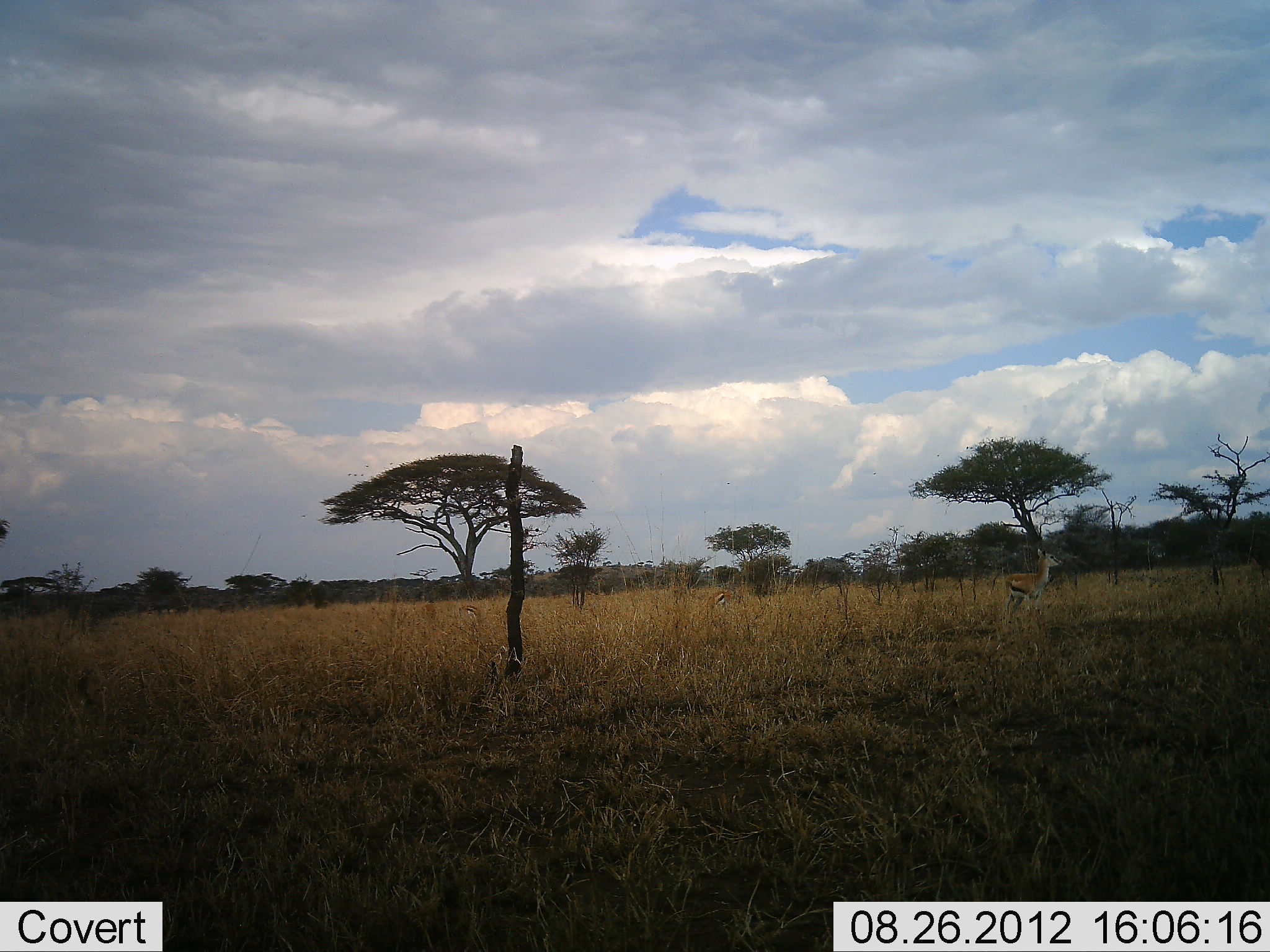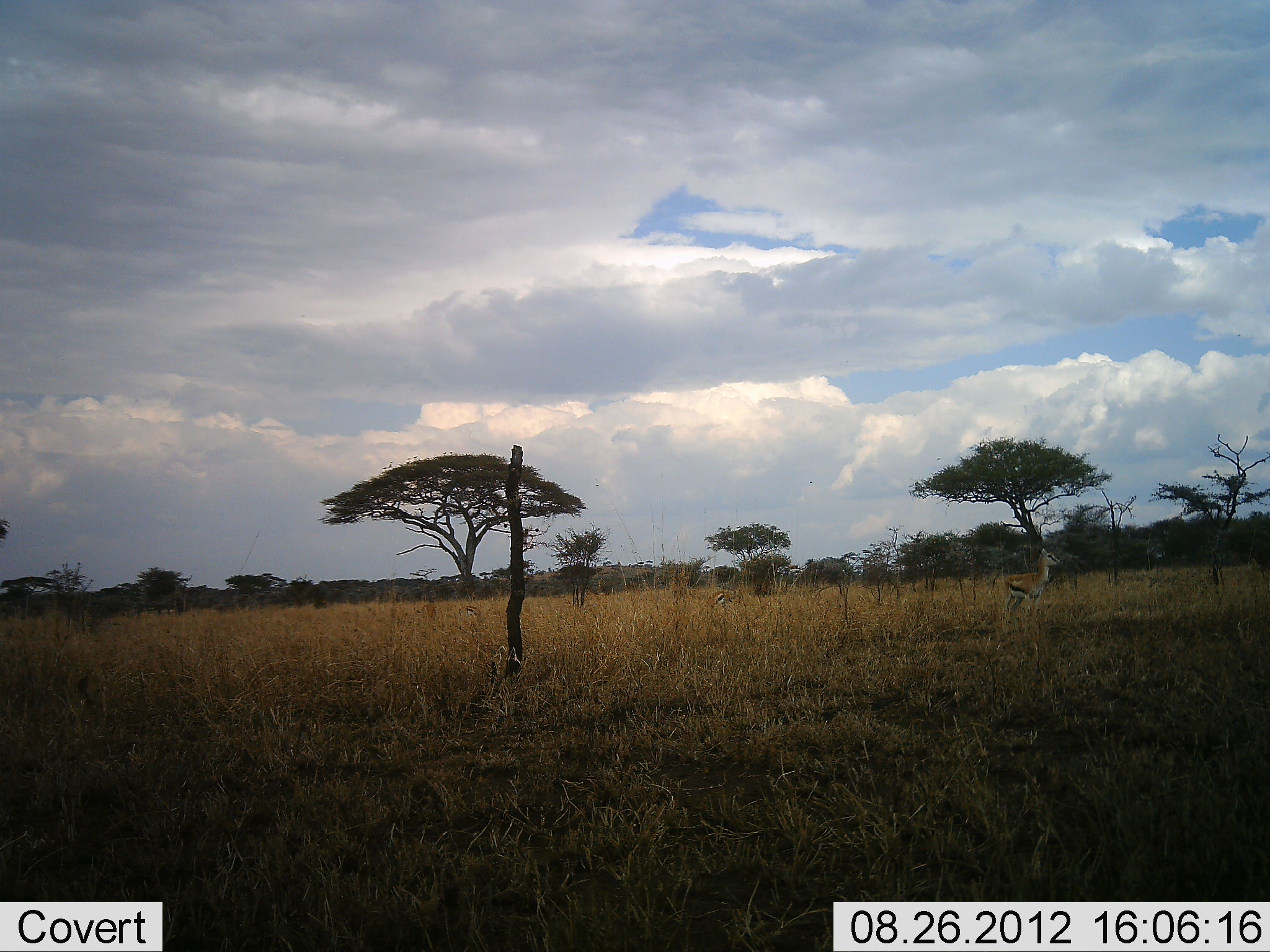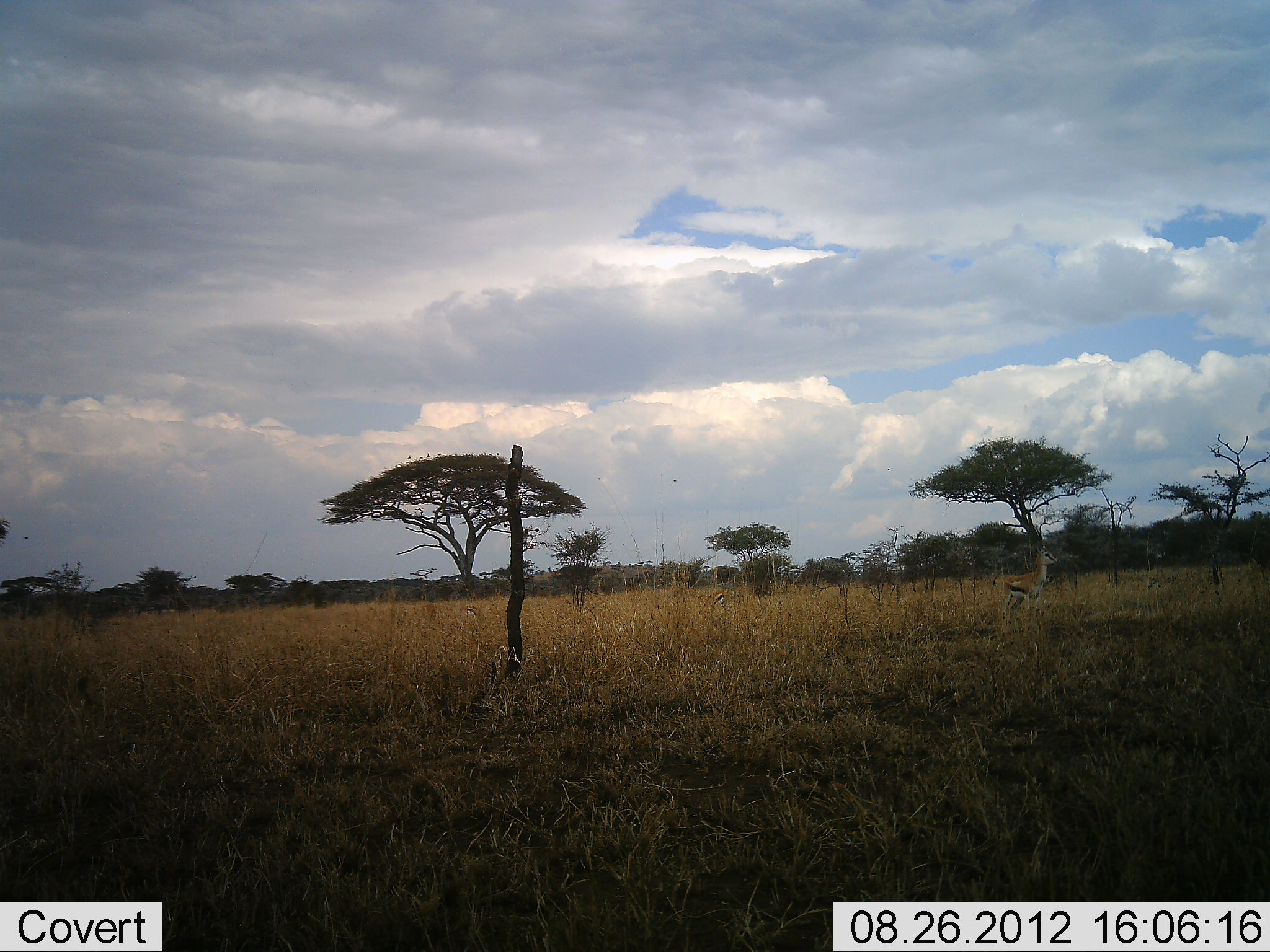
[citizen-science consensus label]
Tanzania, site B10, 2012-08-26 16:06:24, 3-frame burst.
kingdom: Animalia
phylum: Chordata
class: Mammalia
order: Artiodactyla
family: Bovidae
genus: Eudorcas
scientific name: Eudorcas thomsonii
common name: thomson's gazelle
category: gazellethomsons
Gazellethomsons (thomson's gazelle) (Eudorcas thomsonii), count 1. Behavior (volunteer vote fractions): standing 100%, resting 0%, moving 0%, interacting 0%. Young present (vote fraction): 0%. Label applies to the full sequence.